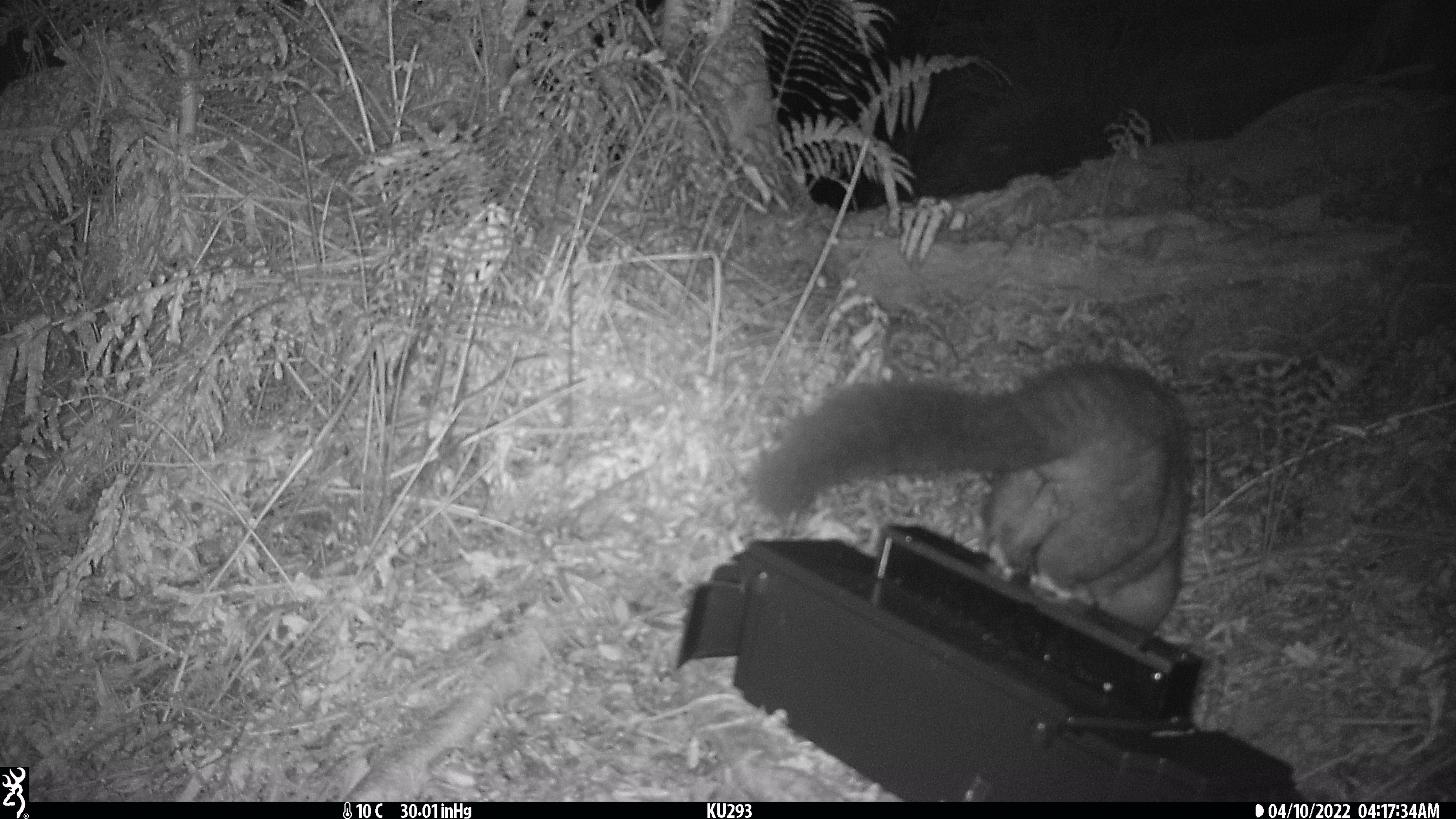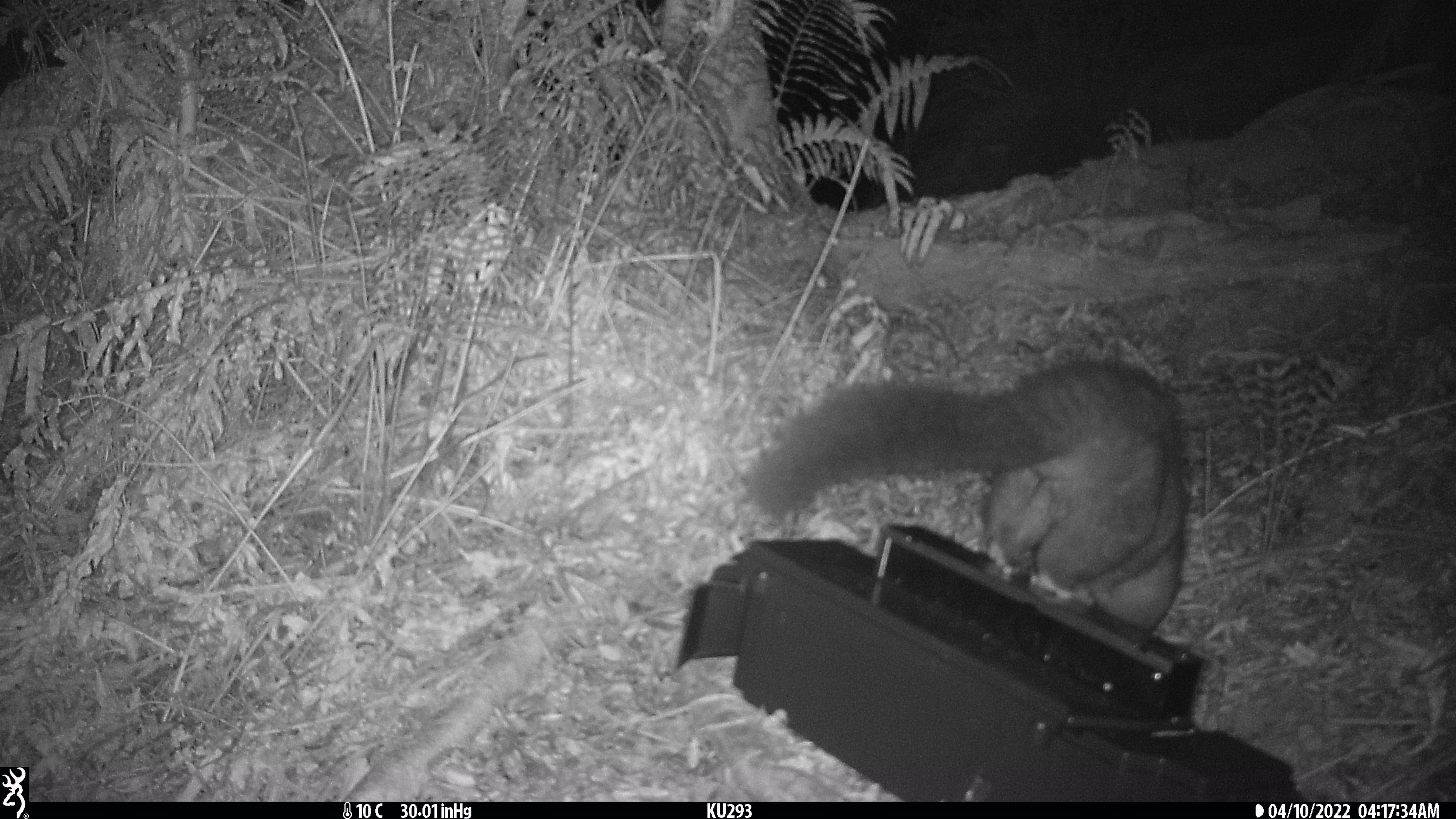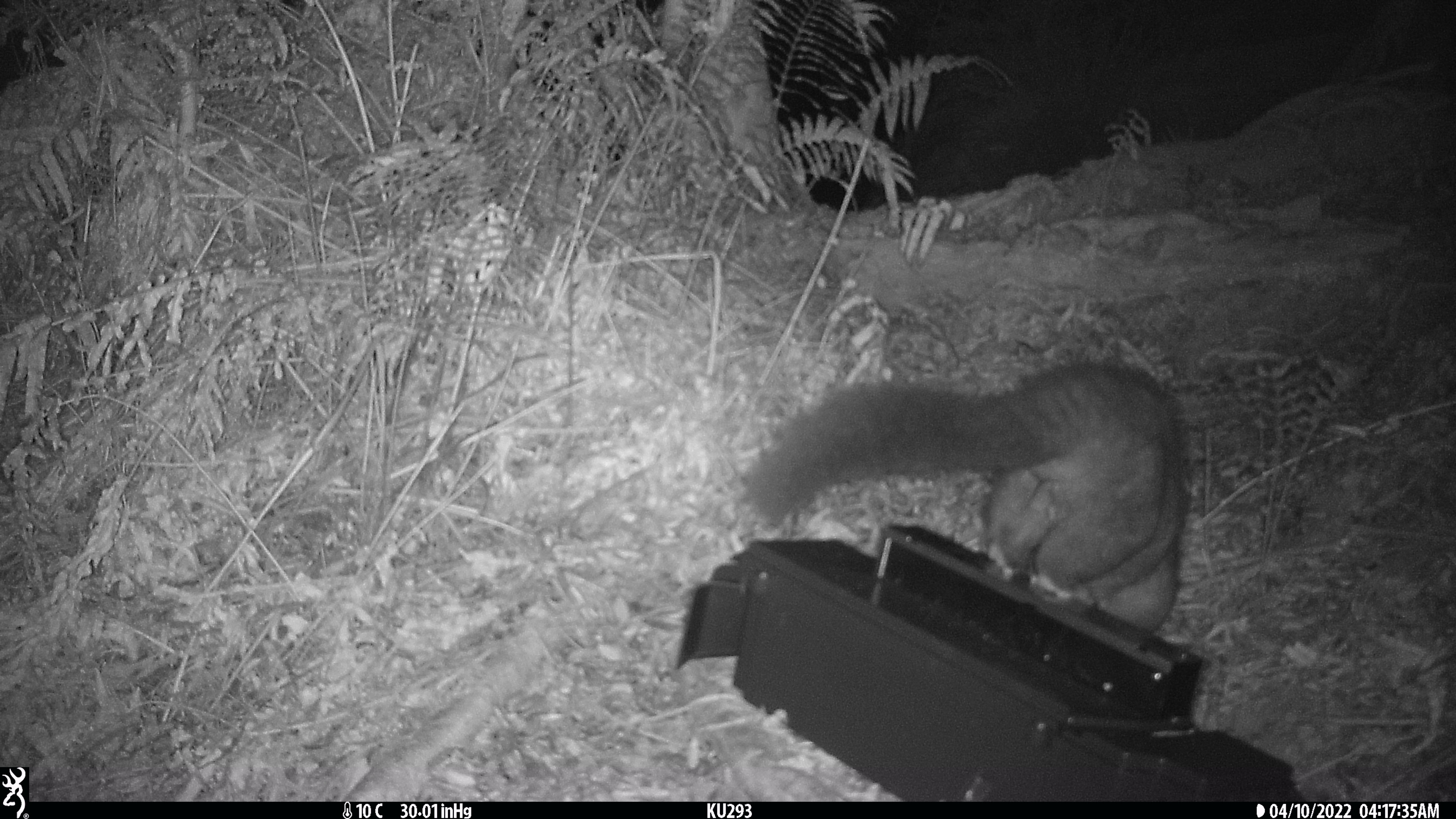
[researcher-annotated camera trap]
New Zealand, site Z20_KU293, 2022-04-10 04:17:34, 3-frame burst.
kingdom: Animalia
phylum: Chordata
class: Mammalia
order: Diprotodontia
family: Phalangeridae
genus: Trichosurus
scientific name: Trichosurus vulpecula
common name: common brushtail possum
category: possum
Possum (common brushtail possum) (Trichosurus vulpecula).